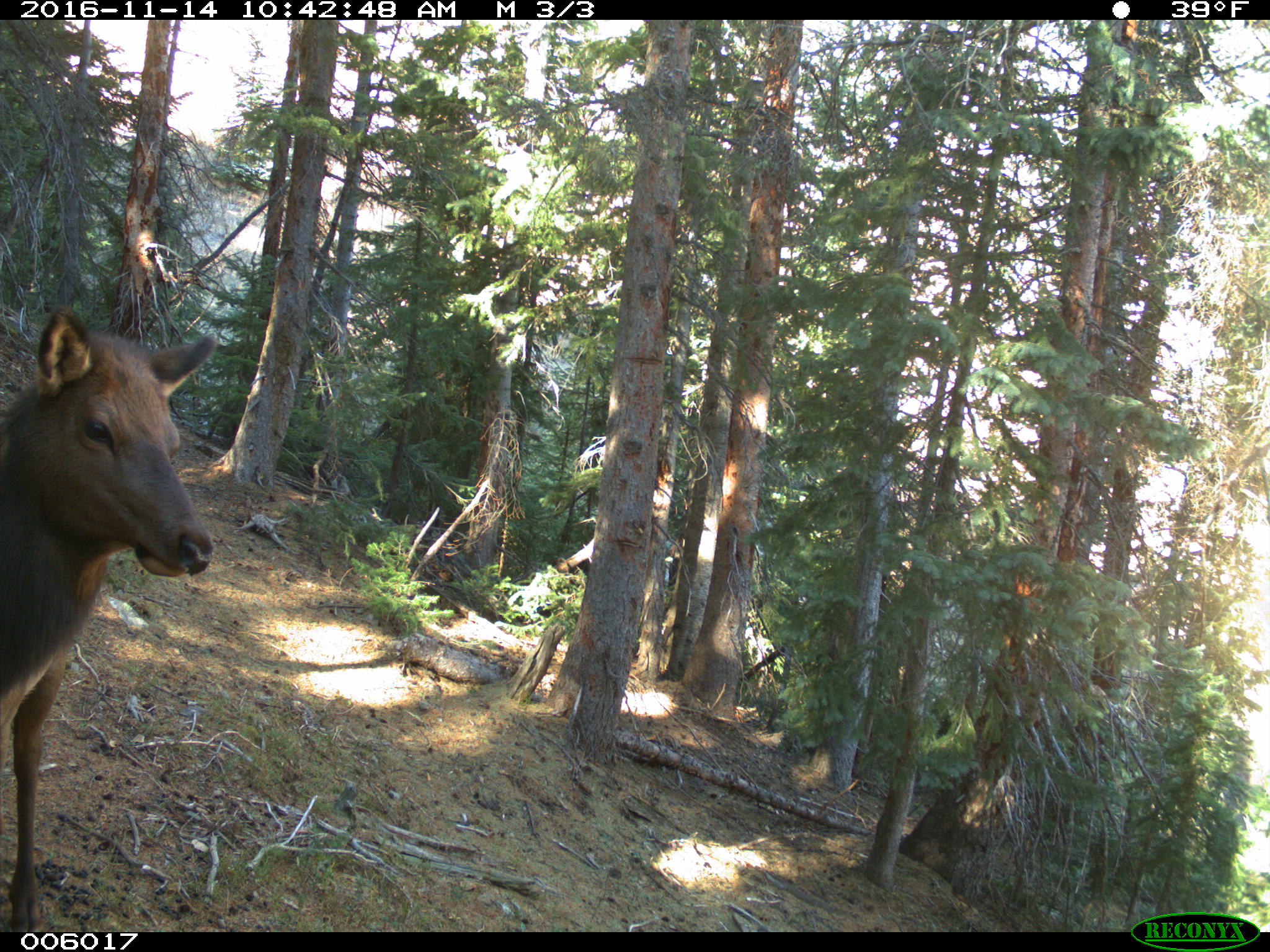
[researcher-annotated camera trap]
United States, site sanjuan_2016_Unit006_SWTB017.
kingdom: Animalia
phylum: Chordata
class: Mammalia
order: Artiodactyla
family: Cervidae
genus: Cervus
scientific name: Cervus elaphus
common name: red deer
Cervus elaphus (red deer).